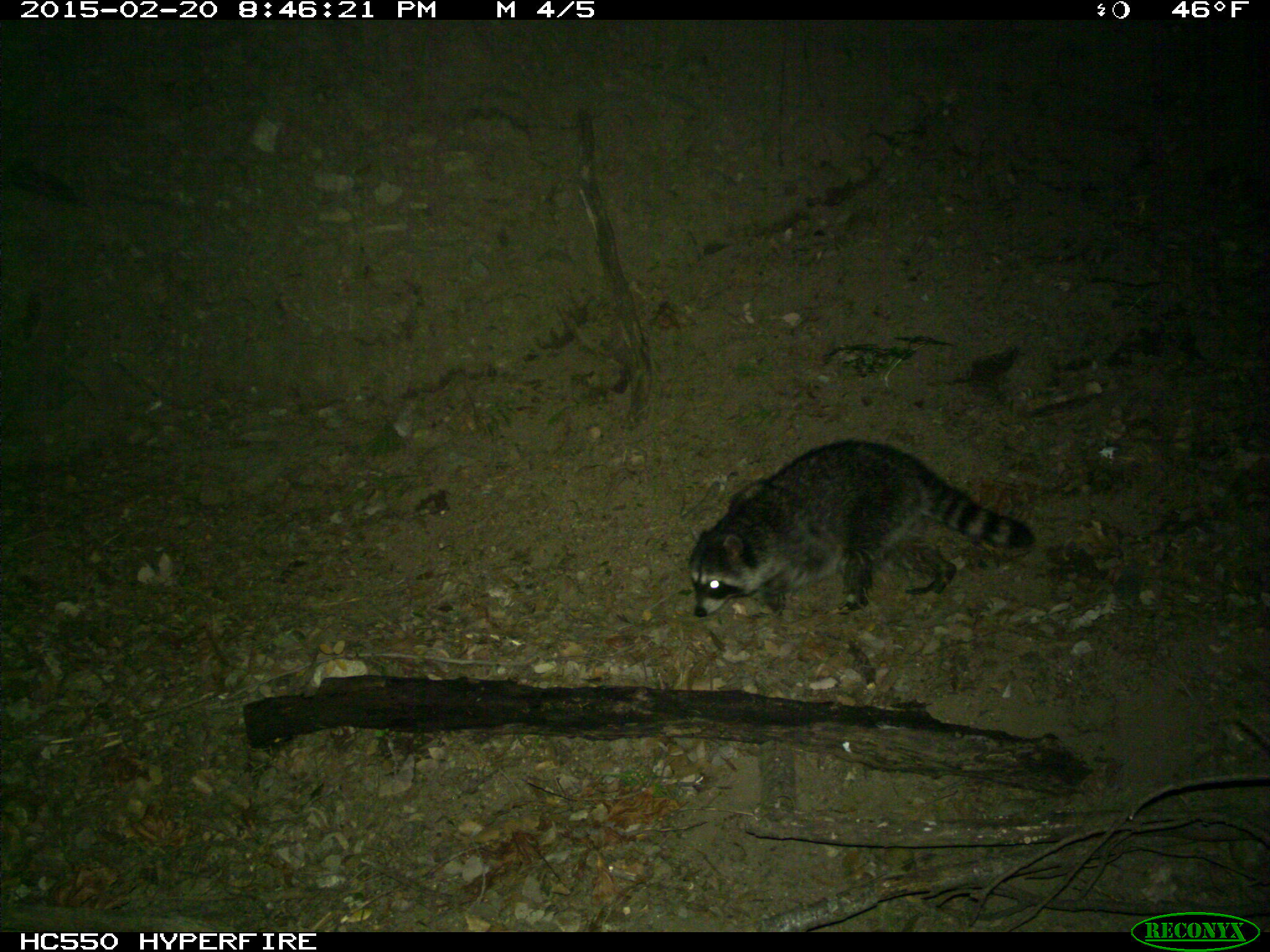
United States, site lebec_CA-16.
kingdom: Animalia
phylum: Chordata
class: Mammalia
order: Carnivora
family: Procyonidae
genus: Procyon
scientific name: Procyon lotor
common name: common raccoon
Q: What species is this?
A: Procyon lotor (common raccoon).